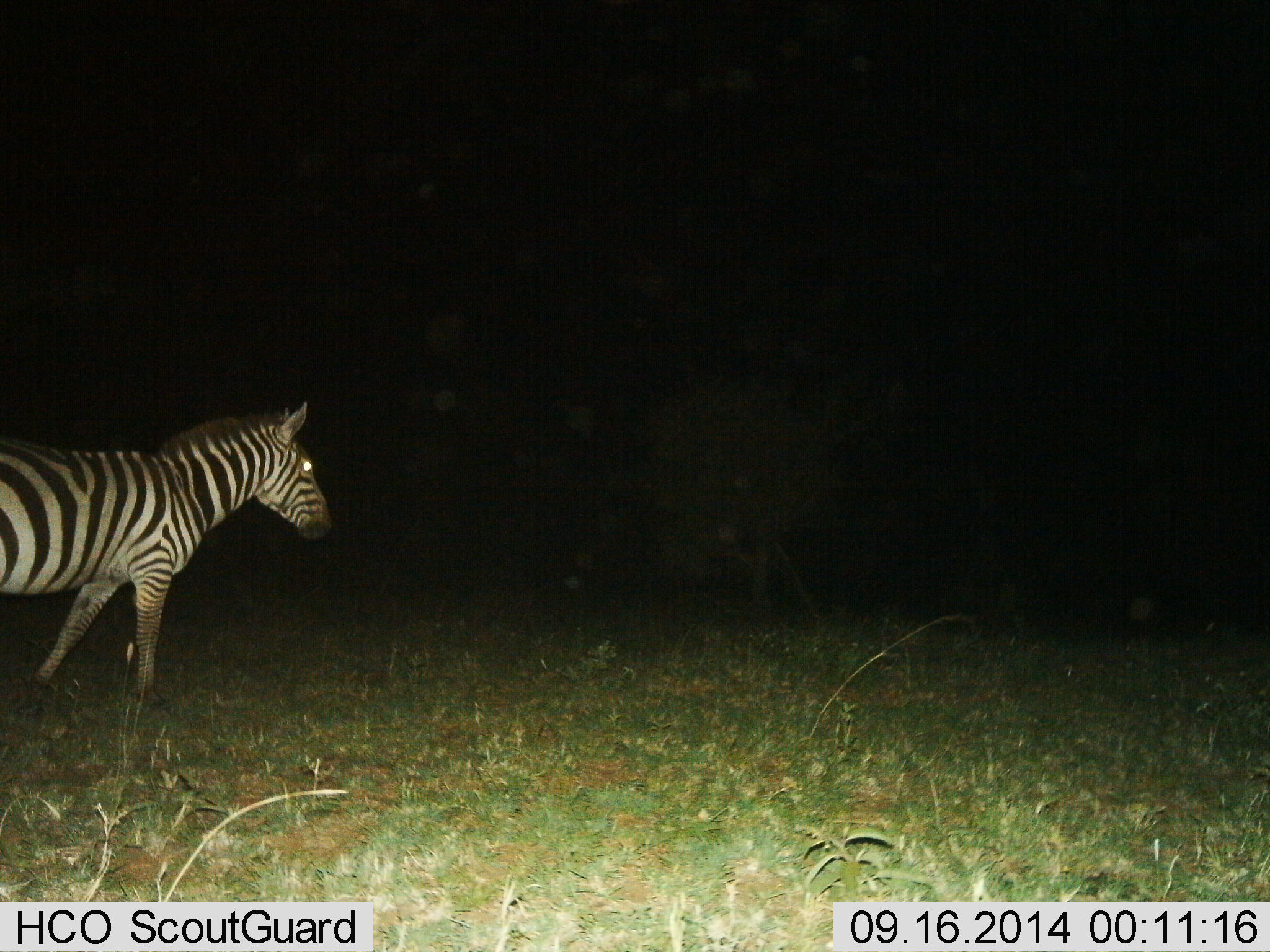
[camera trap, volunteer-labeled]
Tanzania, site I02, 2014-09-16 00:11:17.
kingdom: Animalia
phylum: Chordata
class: Mammalia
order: Perissodactyla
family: Equidae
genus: Equus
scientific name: Equus quagga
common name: plains zebra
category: zebra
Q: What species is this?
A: Zebra (plains zebra) (Equus quagga).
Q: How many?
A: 1.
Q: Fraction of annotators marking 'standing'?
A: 10%.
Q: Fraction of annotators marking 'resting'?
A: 0%.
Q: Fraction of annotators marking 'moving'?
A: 90%.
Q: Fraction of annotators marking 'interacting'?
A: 0%.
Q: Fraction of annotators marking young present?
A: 0%.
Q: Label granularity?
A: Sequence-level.